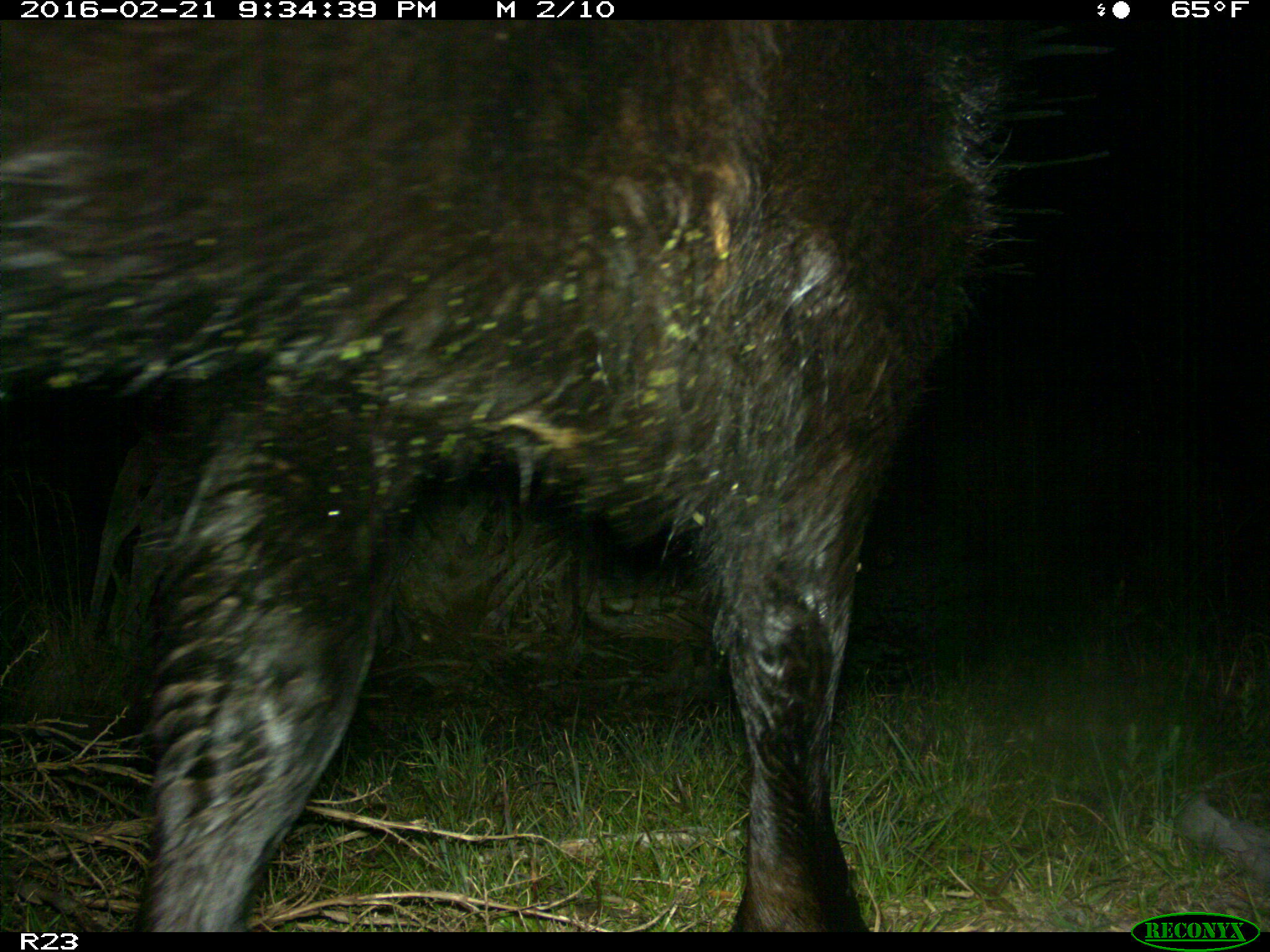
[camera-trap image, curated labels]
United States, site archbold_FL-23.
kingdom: Animalia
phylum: Chordata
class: Mammalia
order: Artiodactyla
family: Bovidae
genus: Bos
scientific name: Bos taurus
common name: domestic cow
Bos taurus (domestic cow).